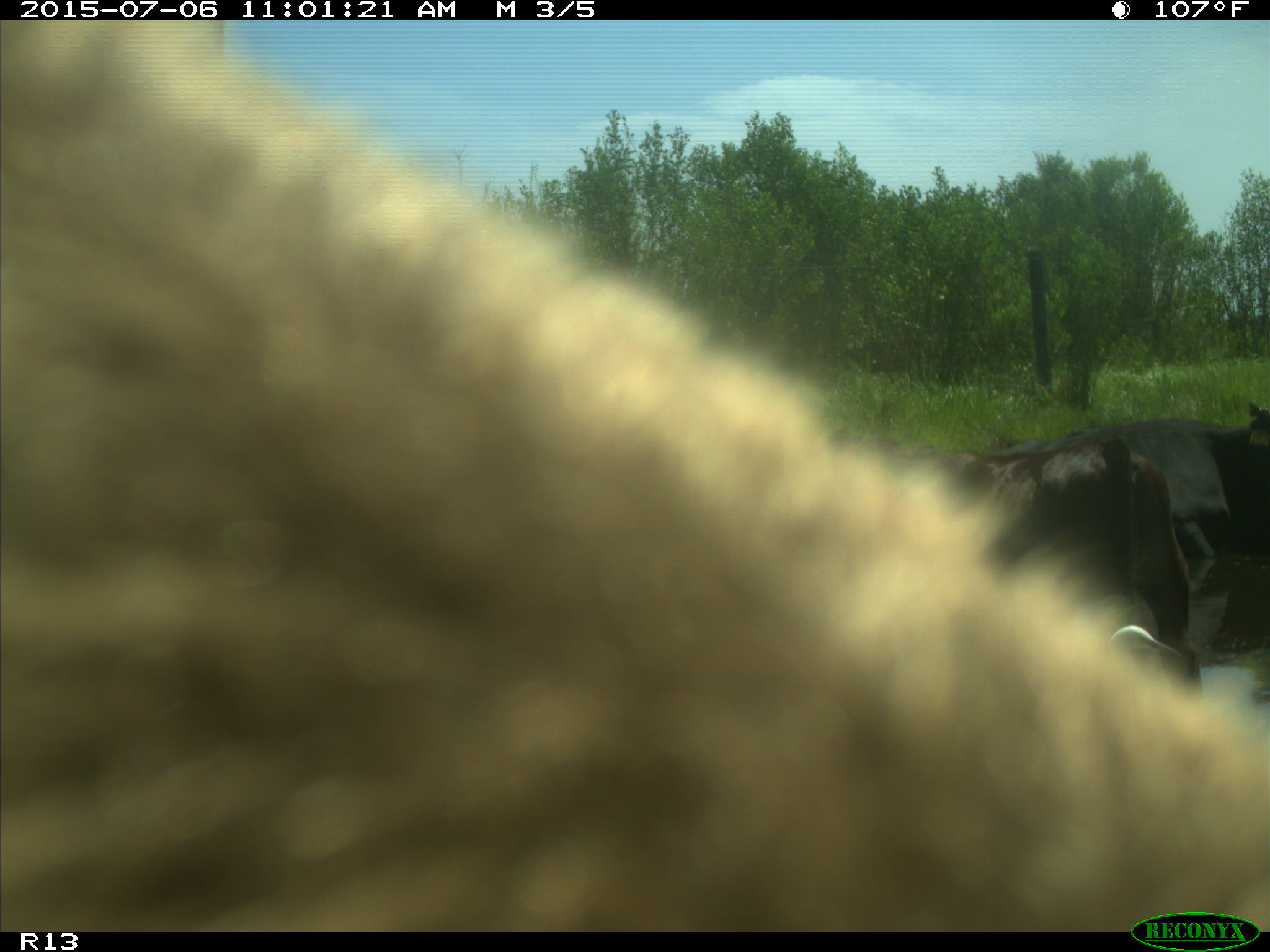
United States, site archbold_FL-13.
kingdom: Animalia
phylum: Chordata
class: Mammalia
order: Artiodactyla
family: Bovidae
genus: Bos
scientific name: Bos taurus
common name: domestic cow